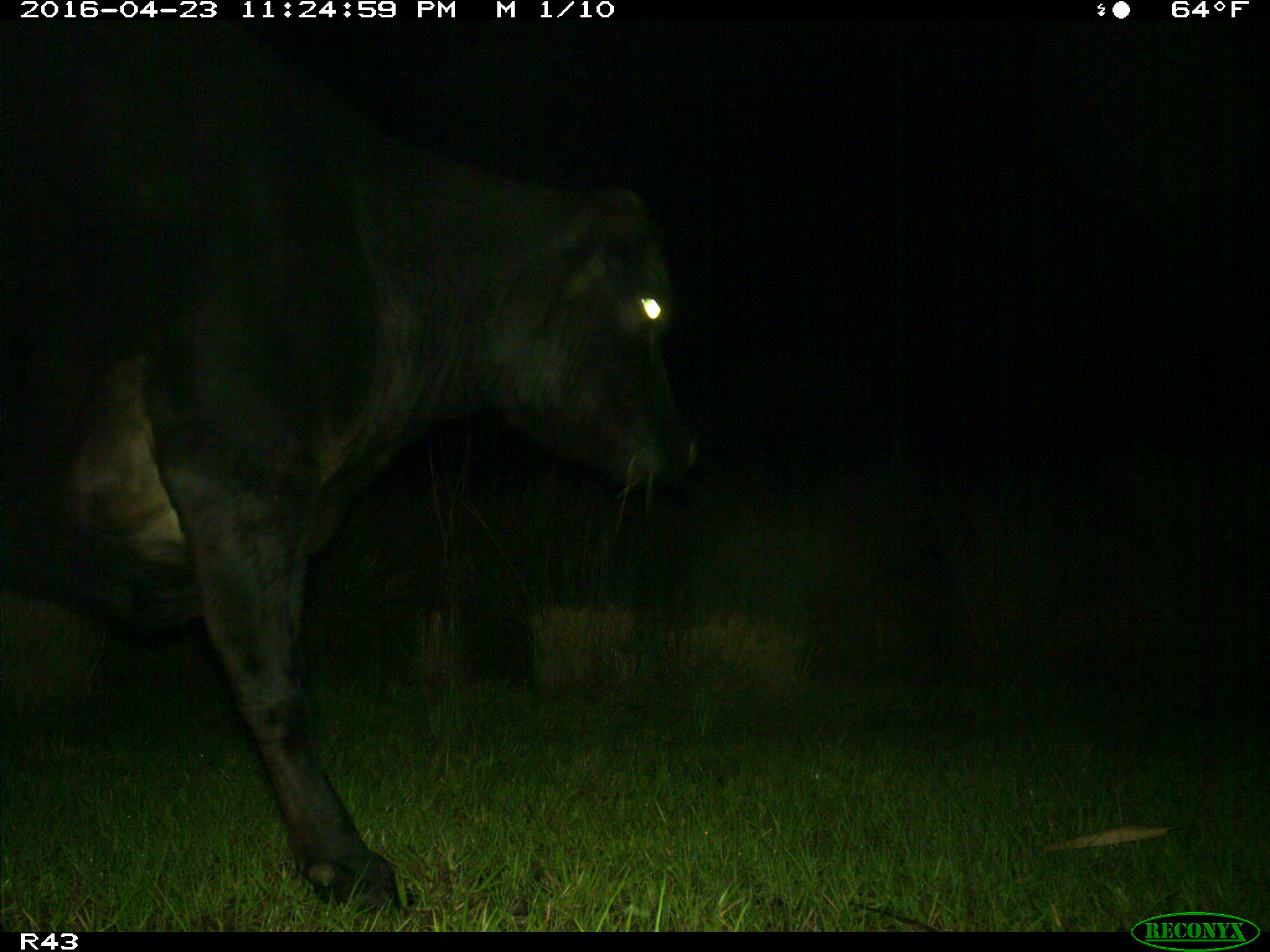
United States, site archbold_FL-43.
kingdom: Animalia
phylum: Chordata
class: Mammalia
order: Artiodactyla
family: Bovidae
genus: Bos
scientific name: Bos taurus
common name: domestic cow